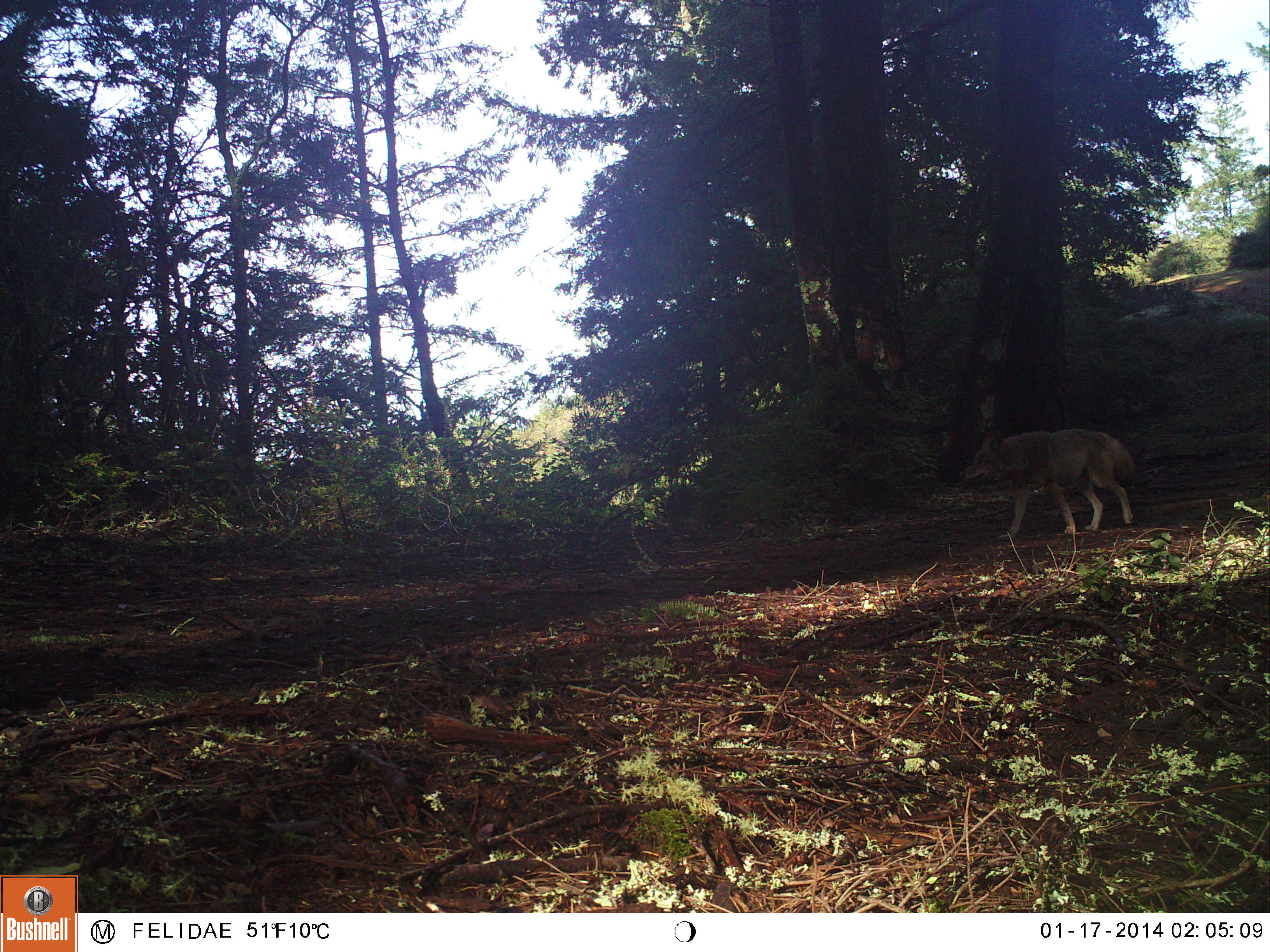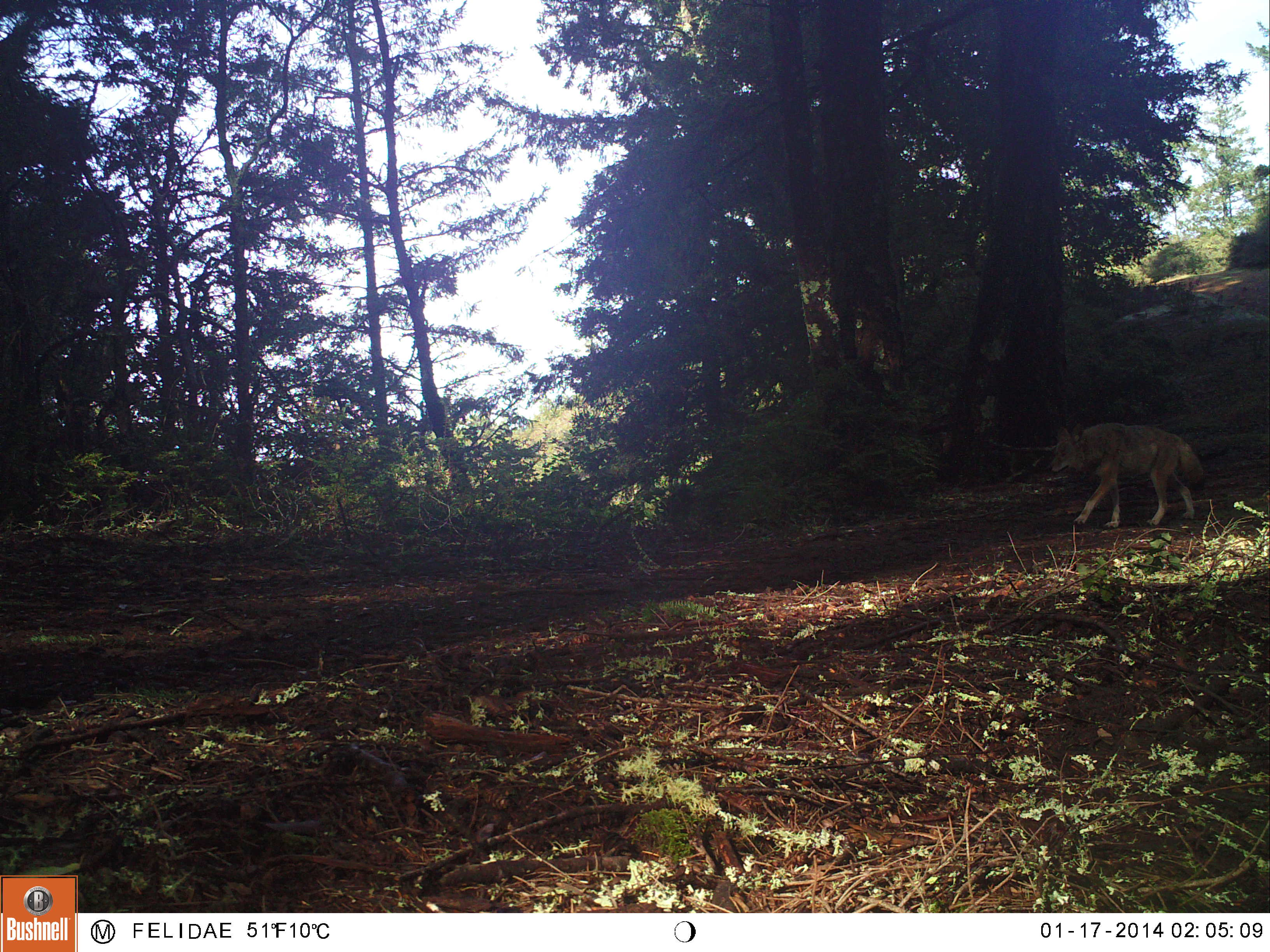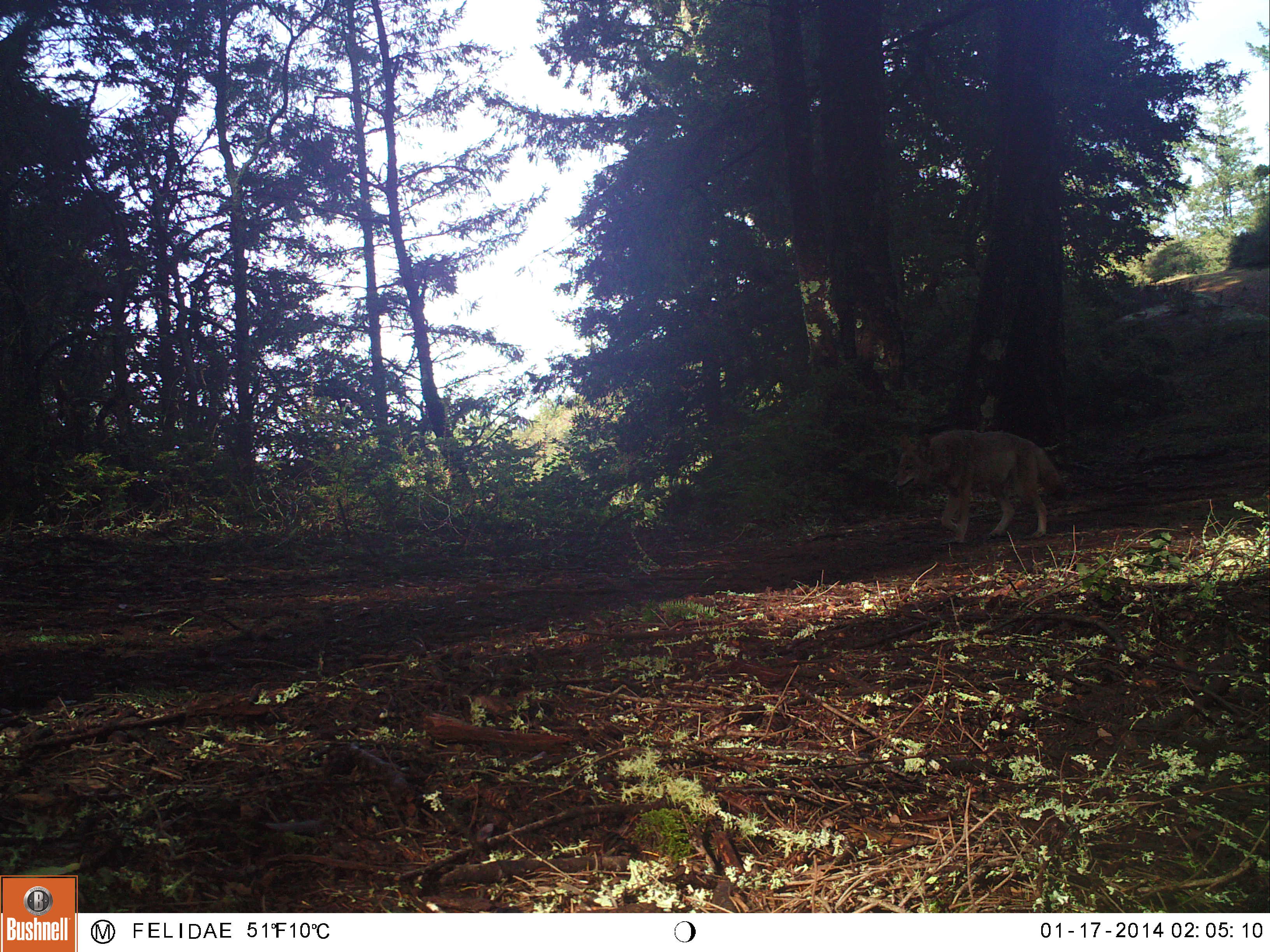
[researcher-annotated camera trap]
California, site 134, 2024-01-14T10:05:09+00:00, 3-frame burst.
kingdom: Animalia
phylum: Chordata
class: Mammalia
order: Carnivora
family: Canidae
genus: Canis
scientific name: Canis latrans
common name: coyote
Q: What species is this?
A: Coyote (Canis latrans).